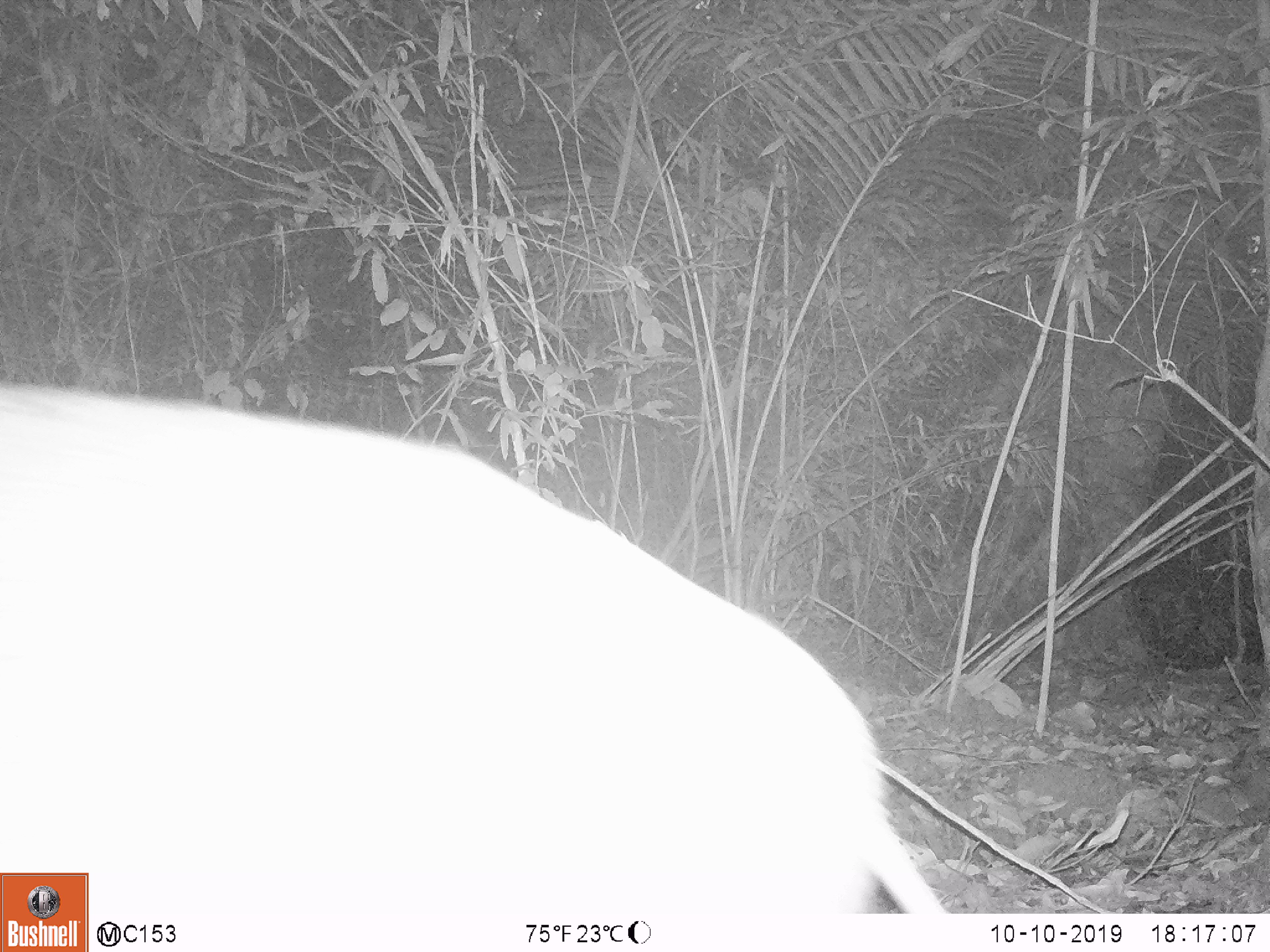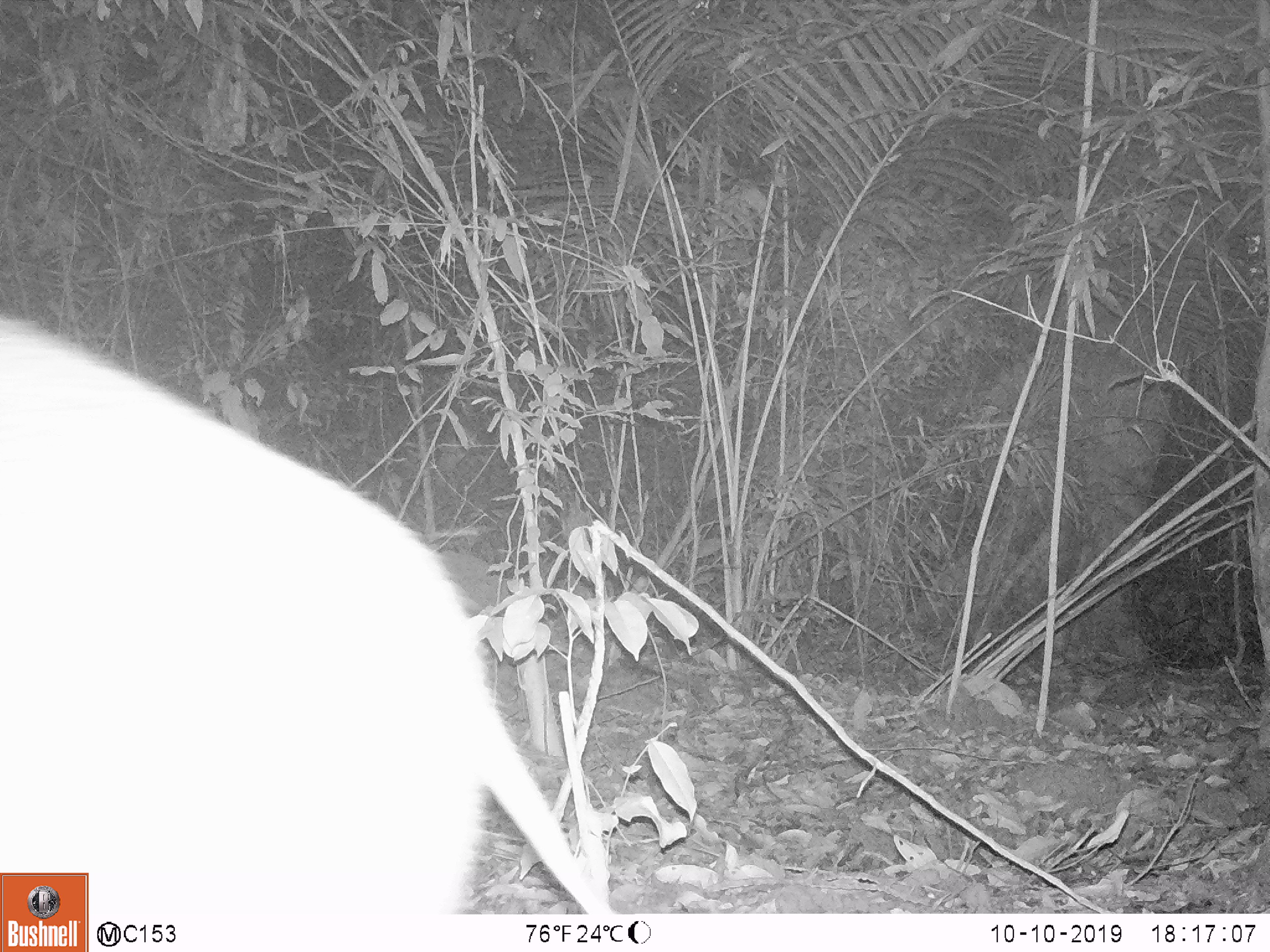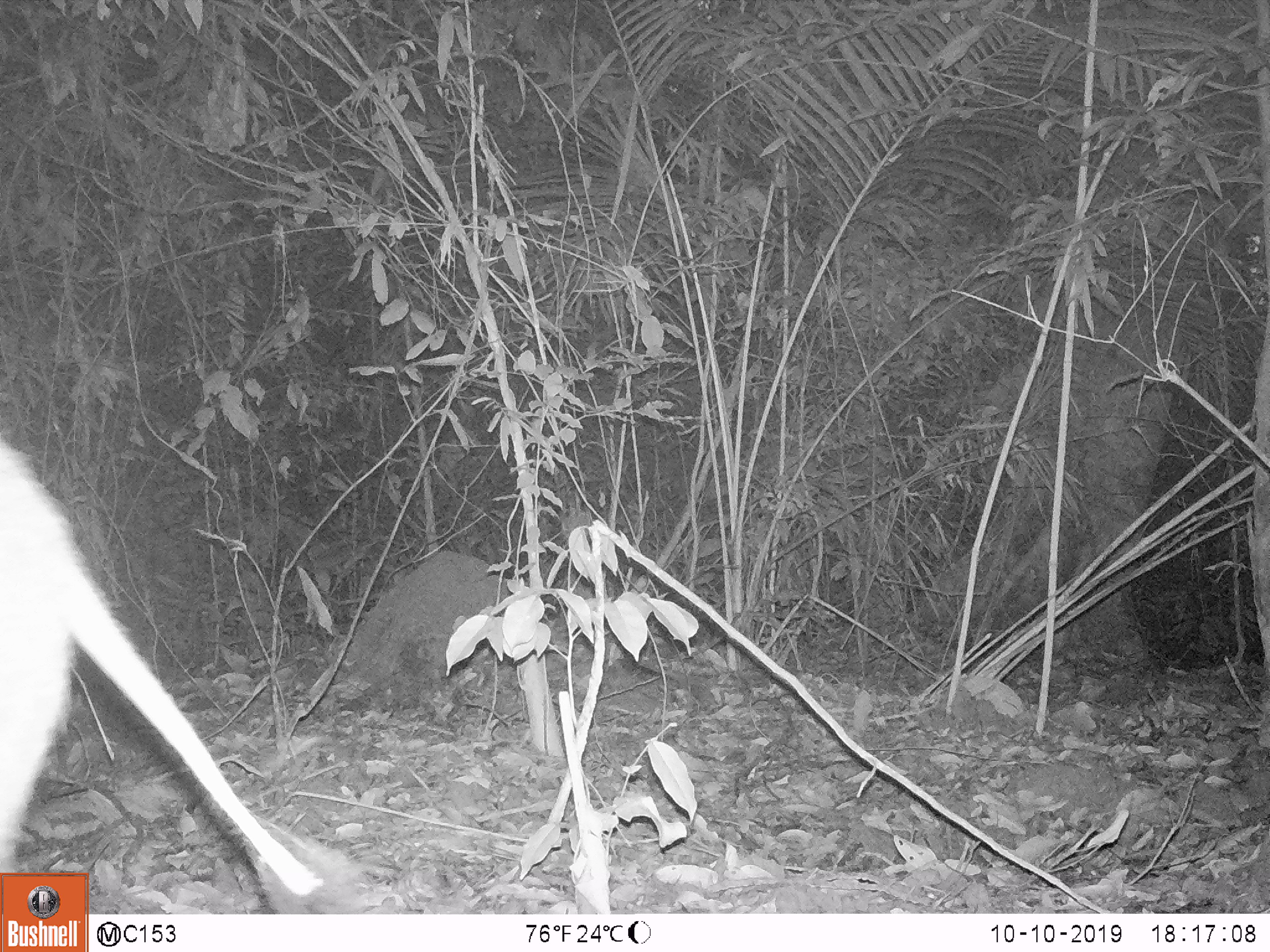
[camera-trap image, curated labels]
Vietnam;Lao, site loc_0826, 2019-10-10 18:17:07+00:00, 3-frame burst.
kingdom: Animalia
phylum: Chordata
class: Mammalia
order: Artiodactyla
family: Suidae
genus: Sus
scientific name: Sus scrofa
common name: eurasian wild pig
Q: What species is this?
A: Eurasian wild pig (Sus scrofa).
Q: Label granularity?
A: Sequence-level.